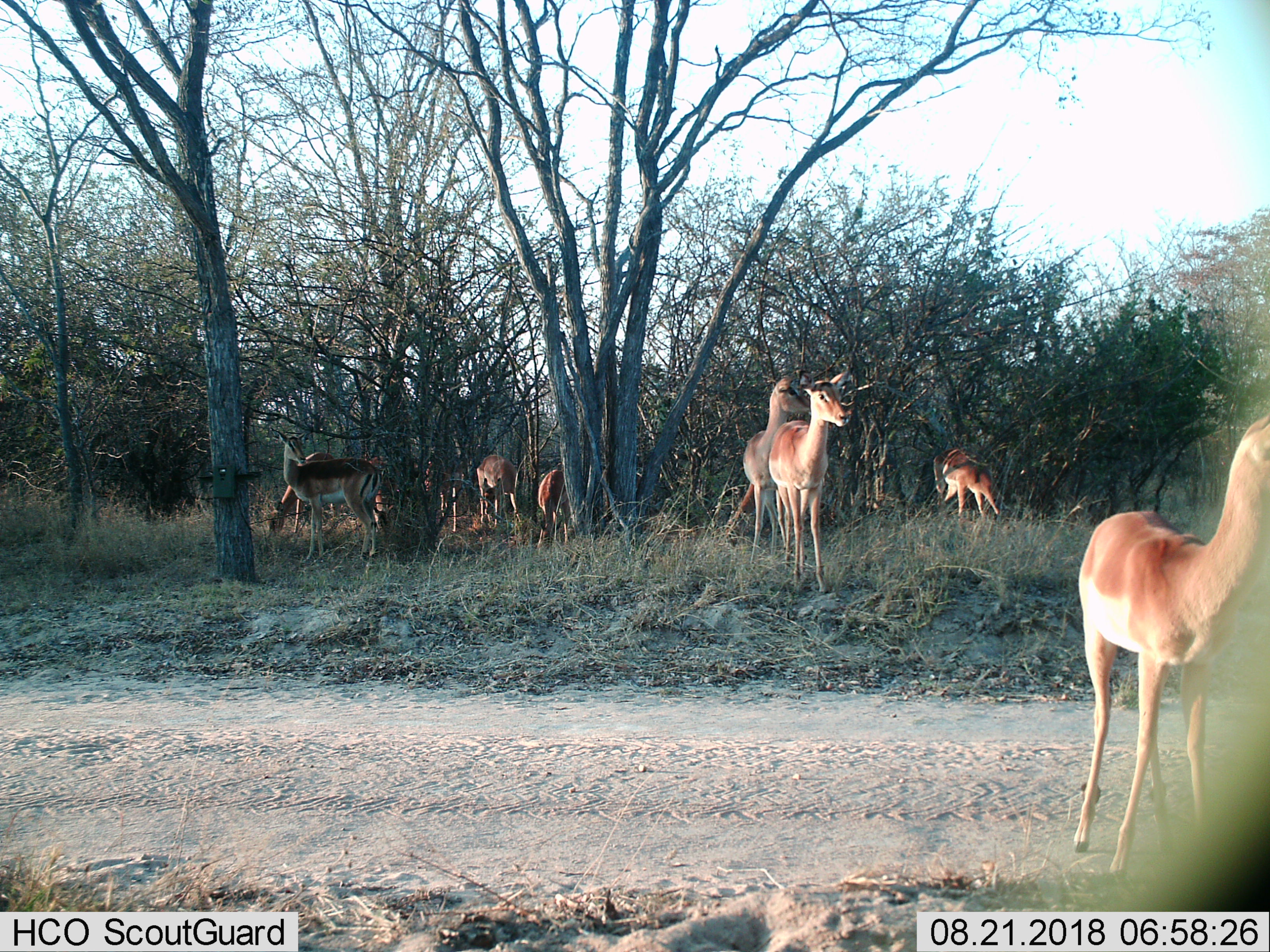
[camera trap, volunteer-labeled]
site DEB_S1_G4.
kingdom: Animalia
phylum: Chordata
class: Mammalia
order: Artiodactyla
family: Bovidae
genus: Aepyceros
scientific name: Aepyceros melampus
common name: impala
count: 9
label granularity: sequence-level